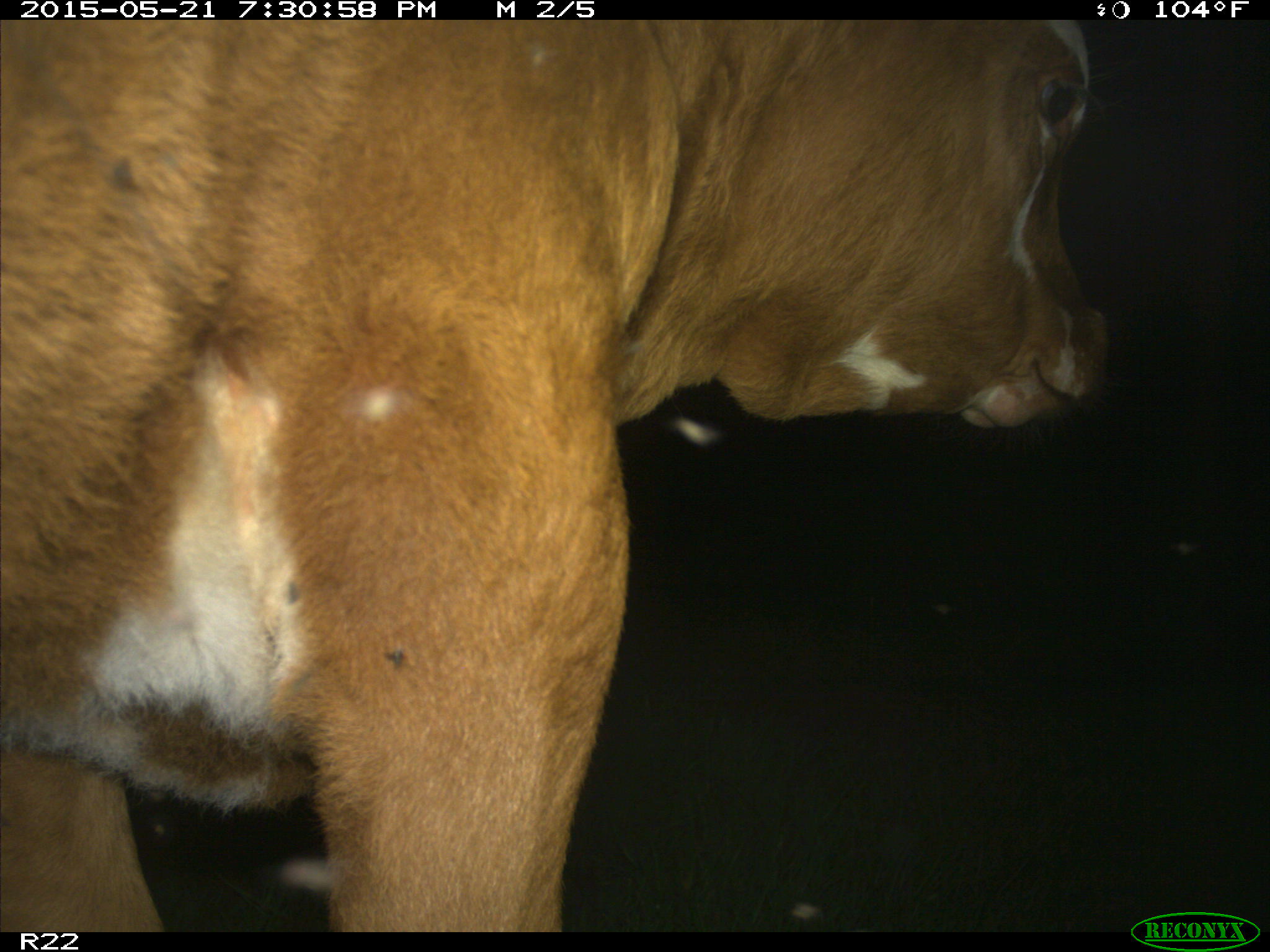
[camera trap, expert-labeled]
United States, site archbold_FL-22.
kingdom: Animalia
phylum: Chordata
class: Mammalia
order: Artiodactyla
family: Bovidae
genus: Bos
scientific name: Bos taurus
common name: domestic cow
Bos taurus (domestic cow).